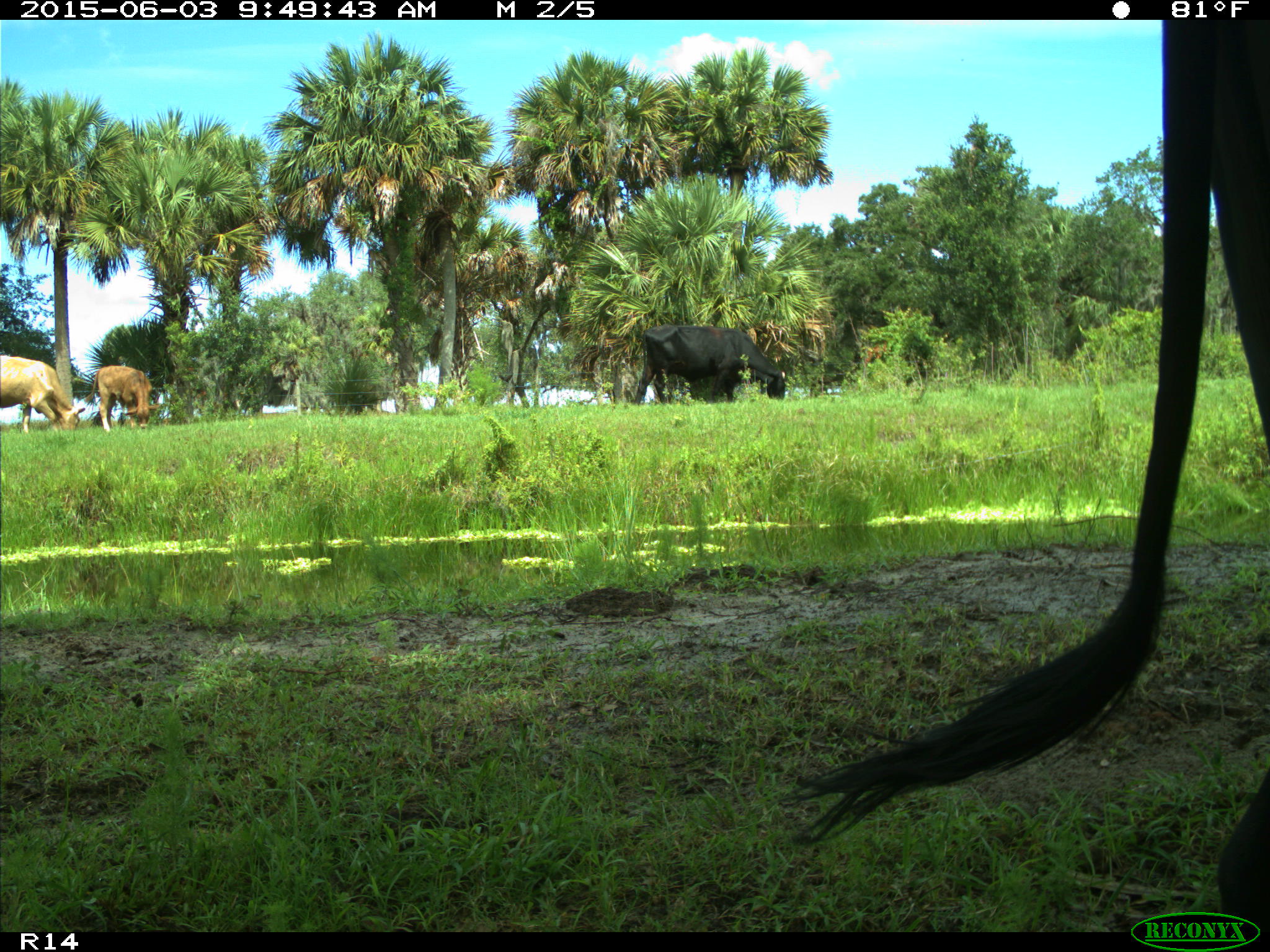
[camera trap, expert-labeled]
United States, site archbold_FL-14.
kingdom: Animalia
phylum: Chordata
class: Mammalia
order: Artiodactyla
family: Bovidae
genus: Bos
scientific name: Bos taurus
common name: domestic cow